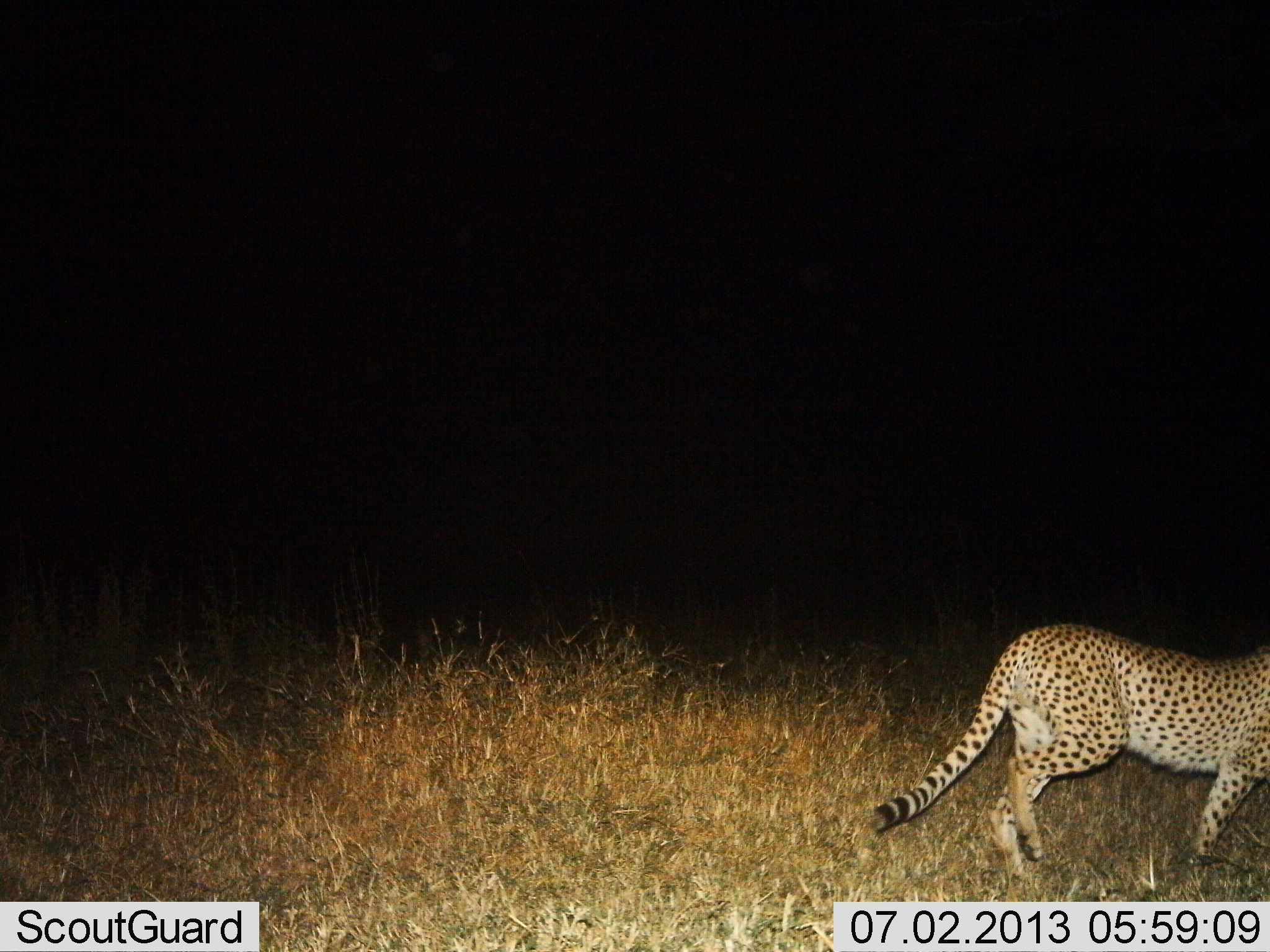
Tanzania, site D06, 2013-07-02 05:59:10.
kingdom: Animalia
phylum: Chordata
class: Mammalia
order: Carnivora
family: Felidae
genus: Acinonyx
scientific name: Acinonyx jubatus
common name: cheetah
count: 1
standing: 4%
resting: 0%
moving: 96%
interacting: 0%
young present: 0%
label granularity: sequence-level